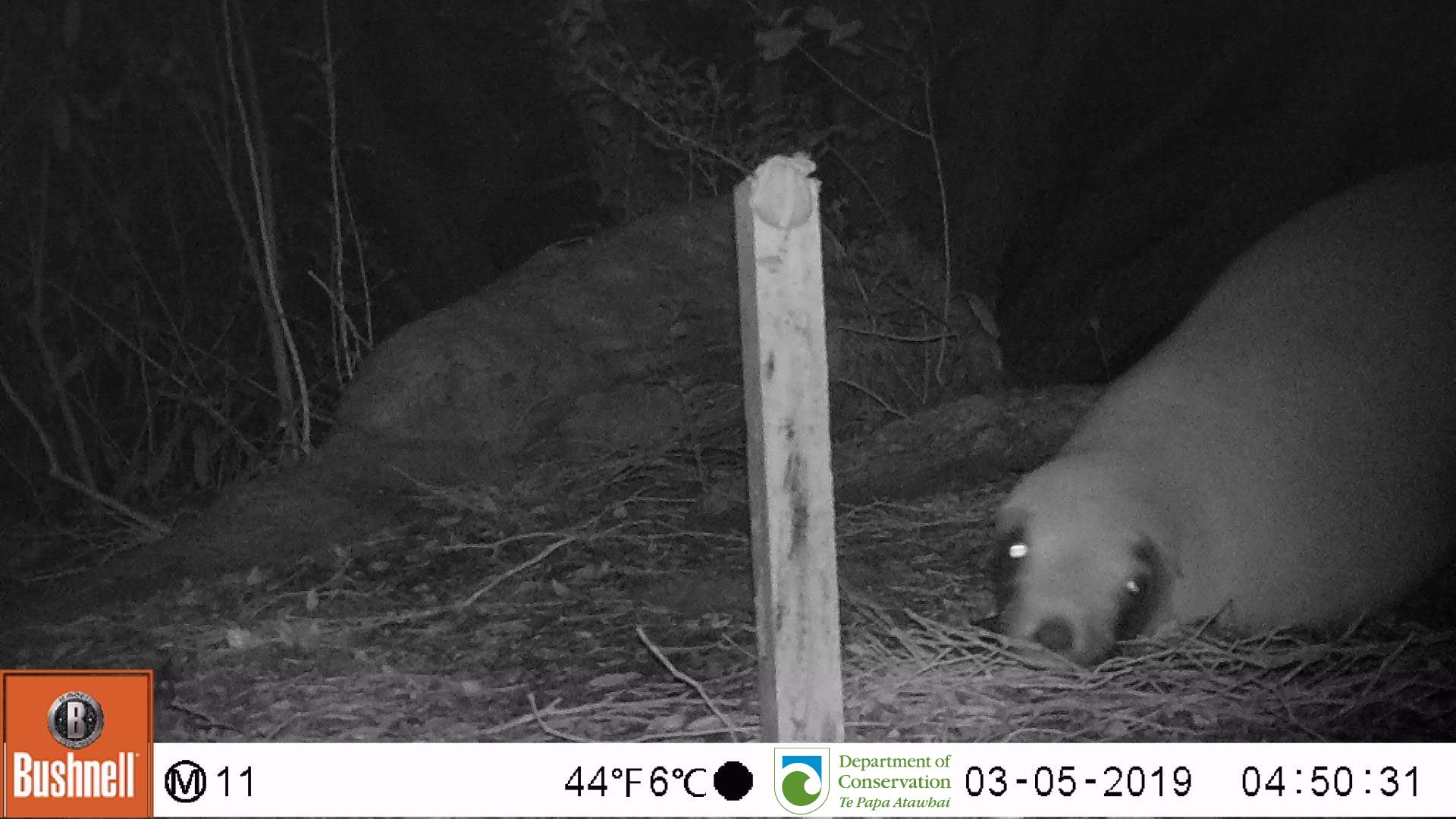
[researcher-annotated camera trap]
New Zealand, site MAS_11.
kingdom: Animalia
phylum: Chordata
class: Mammalia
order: Carnivora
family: Otariidae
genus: Phocarctos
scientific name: Phocarctos hookeri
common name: new zealand sea lion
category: sealion